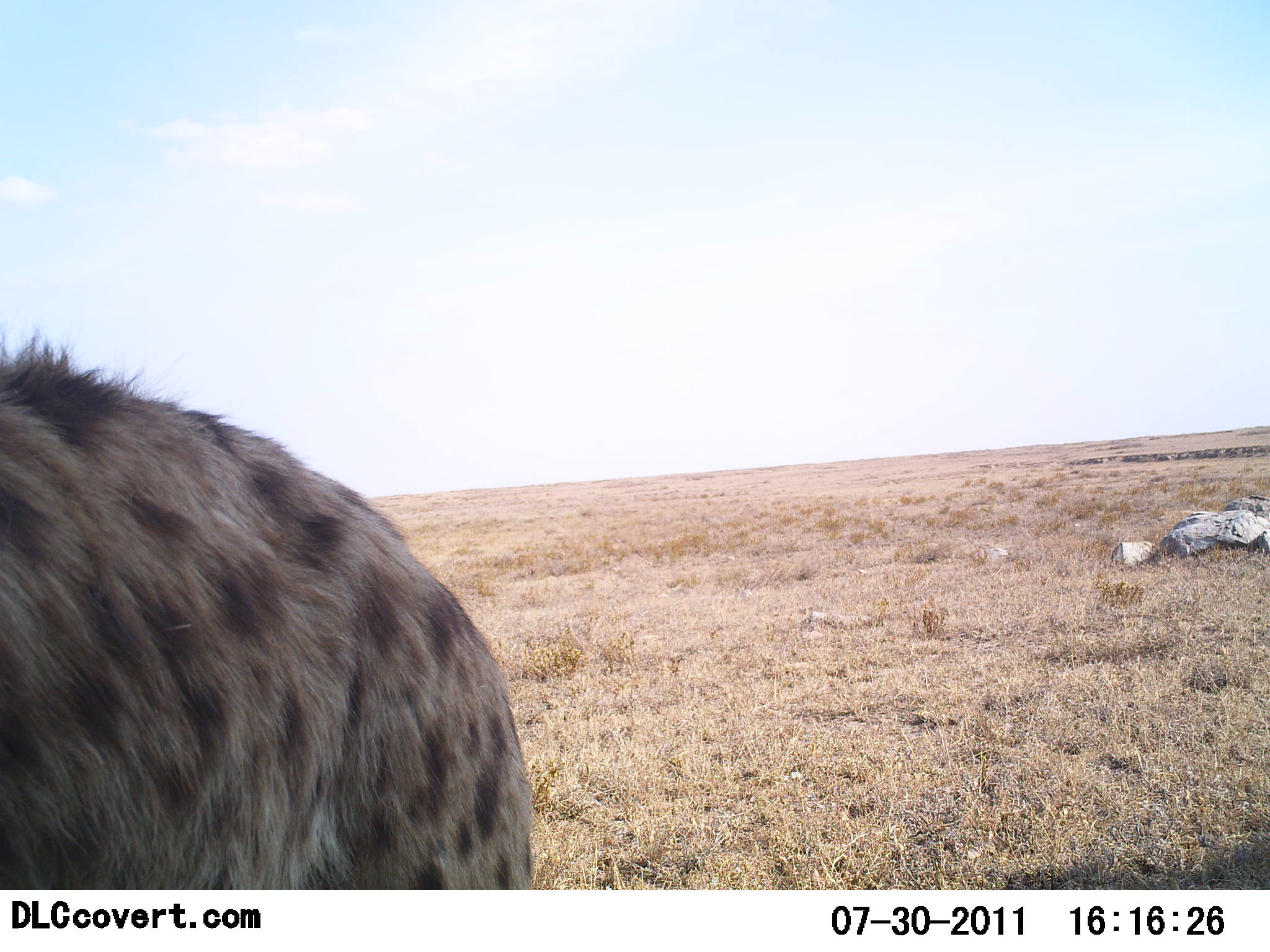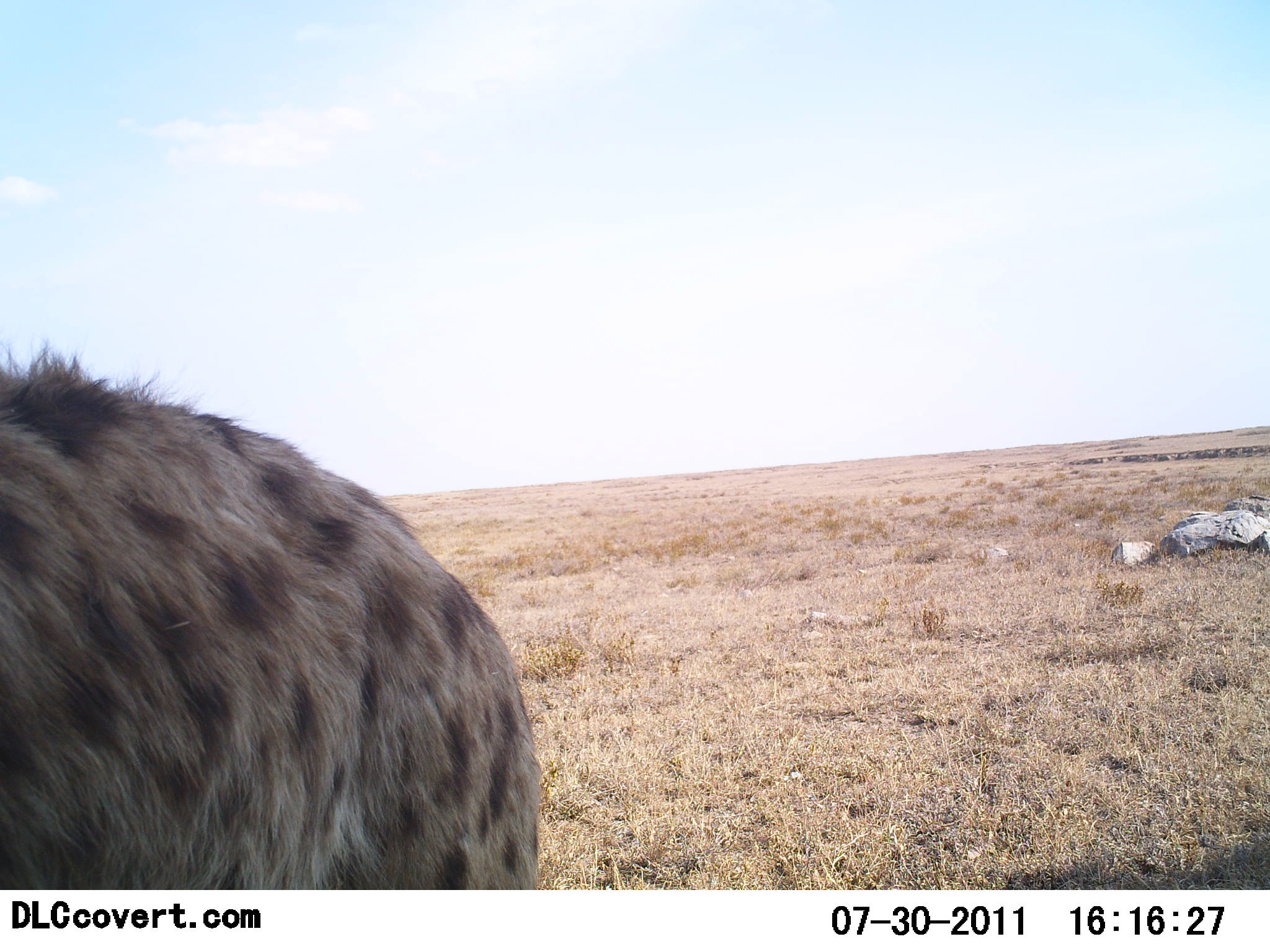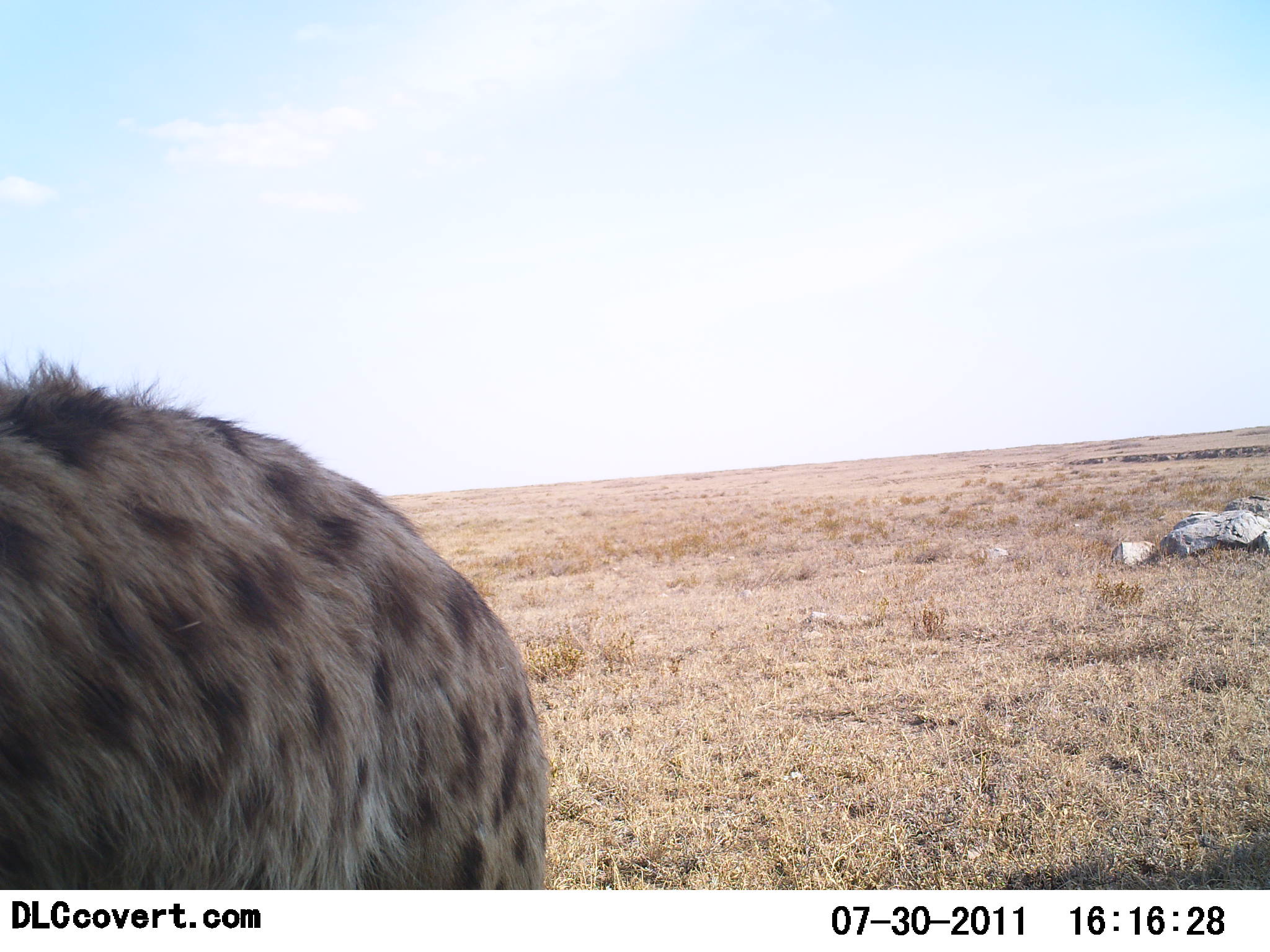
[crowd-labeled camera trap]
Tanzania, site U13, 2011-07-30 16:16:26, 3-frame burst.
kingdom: Animalia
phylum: Chordata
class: Mammalia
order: Carnivora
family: Hyaenidae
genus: Crocuta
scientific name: Crocuta crocuta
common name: spotted hyena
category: hyenaspotted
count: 1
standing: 70%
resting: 0%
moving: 30%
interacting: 0%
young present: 0%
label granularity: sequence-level